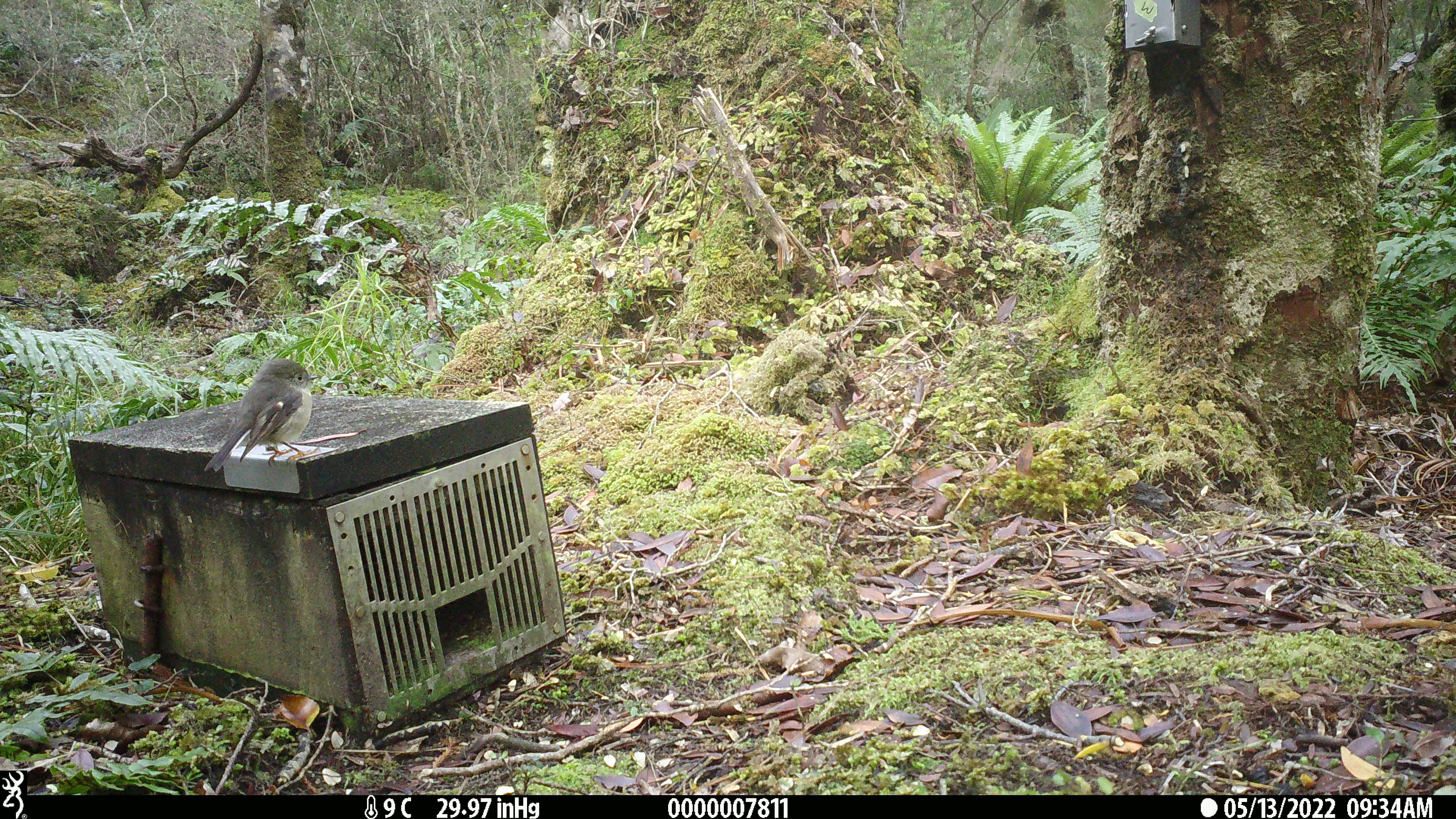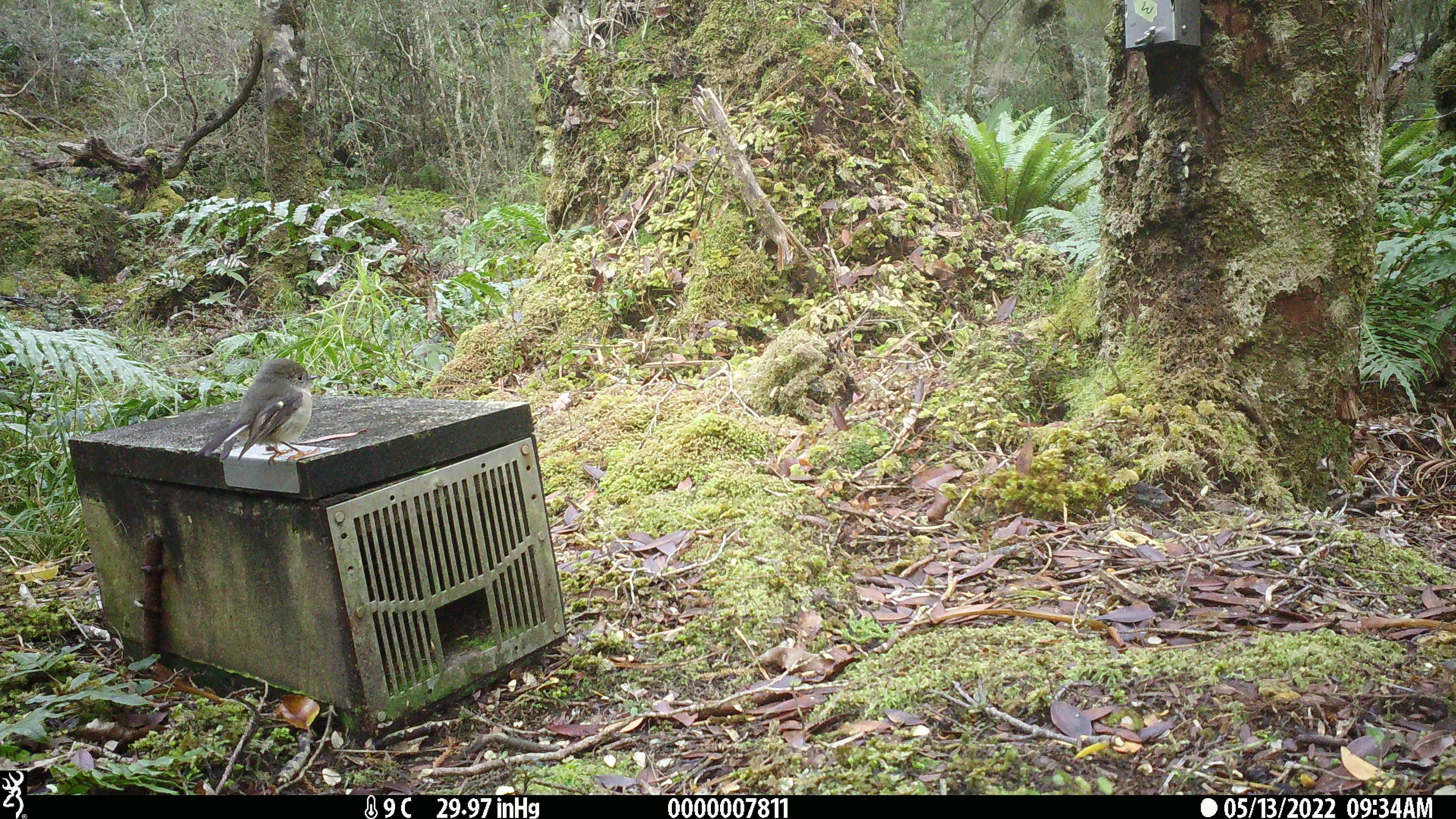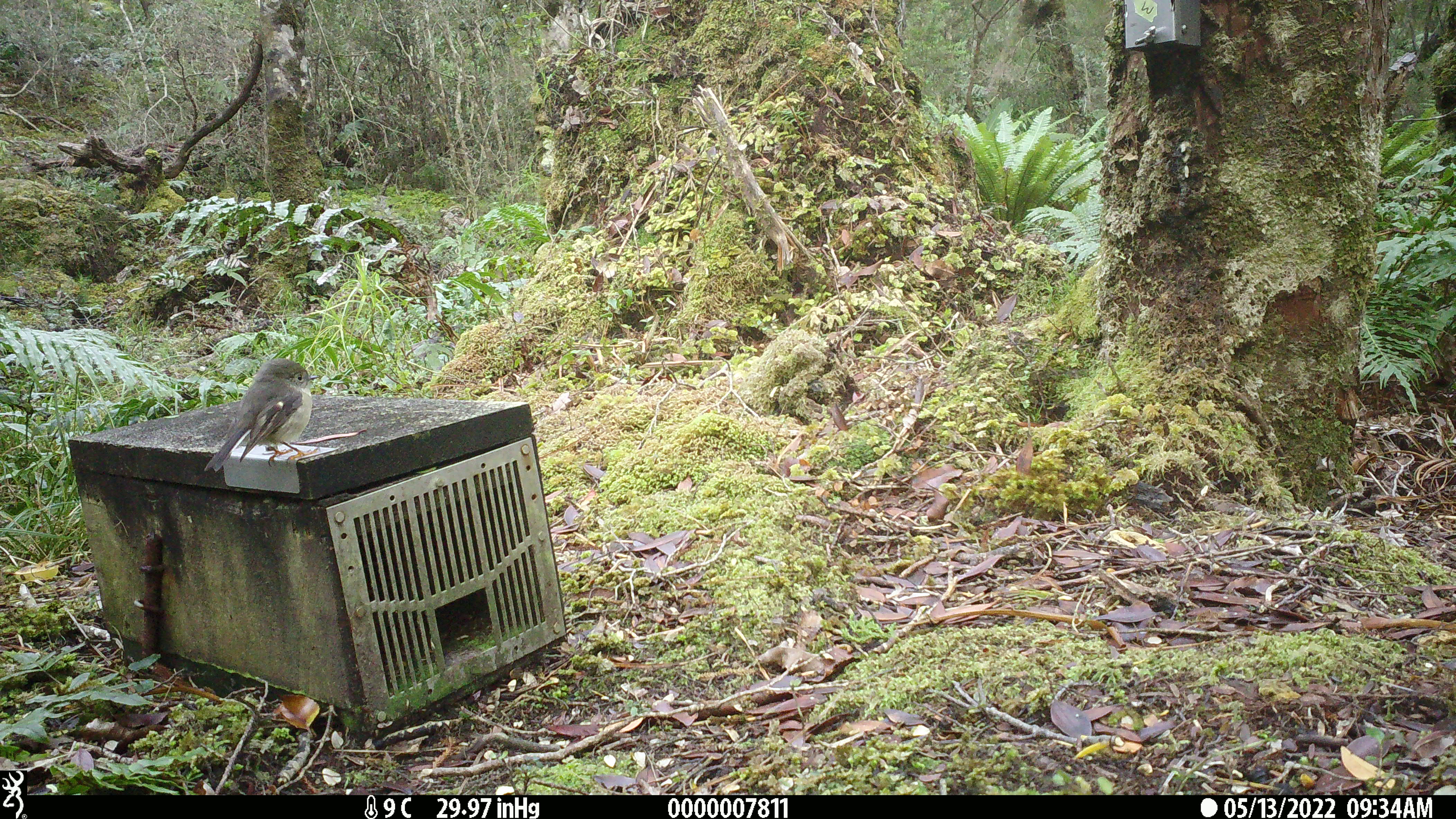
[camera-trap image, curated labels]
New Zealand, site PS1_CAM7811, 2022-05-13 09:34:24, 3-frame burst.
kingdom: Animalia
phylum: Chordata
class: Aves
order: Passeriformes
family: Petroicidae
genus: Petroica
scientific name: Petroica macrocephala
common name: tomtit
Tomtit (Petroica macrocephala).